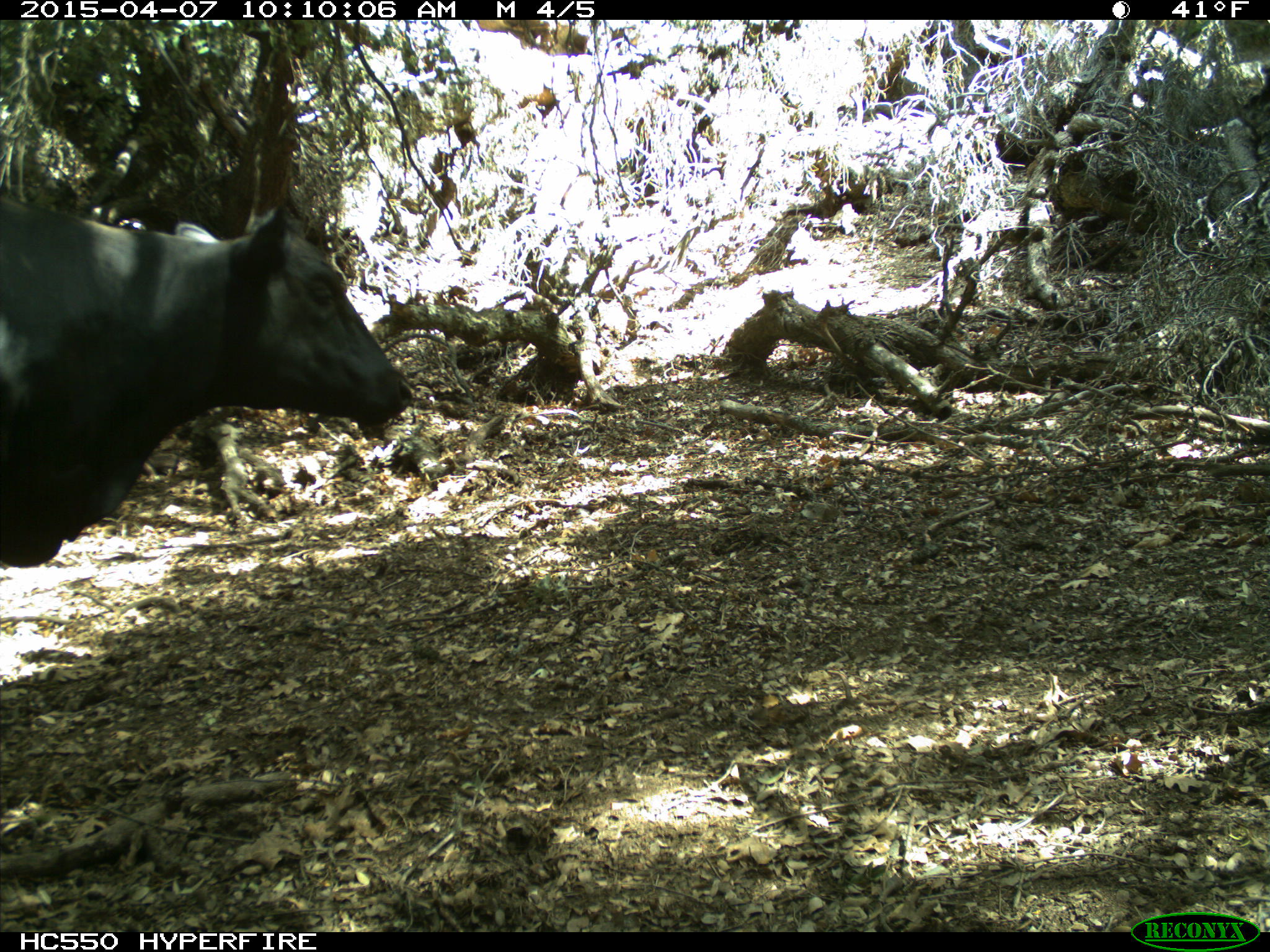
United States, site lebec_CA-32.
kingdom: Animalia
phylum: Chordata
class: Mammalia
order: Artiodactyla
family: Bovidae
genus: Bos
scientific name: Bos taurus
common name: domestic cow